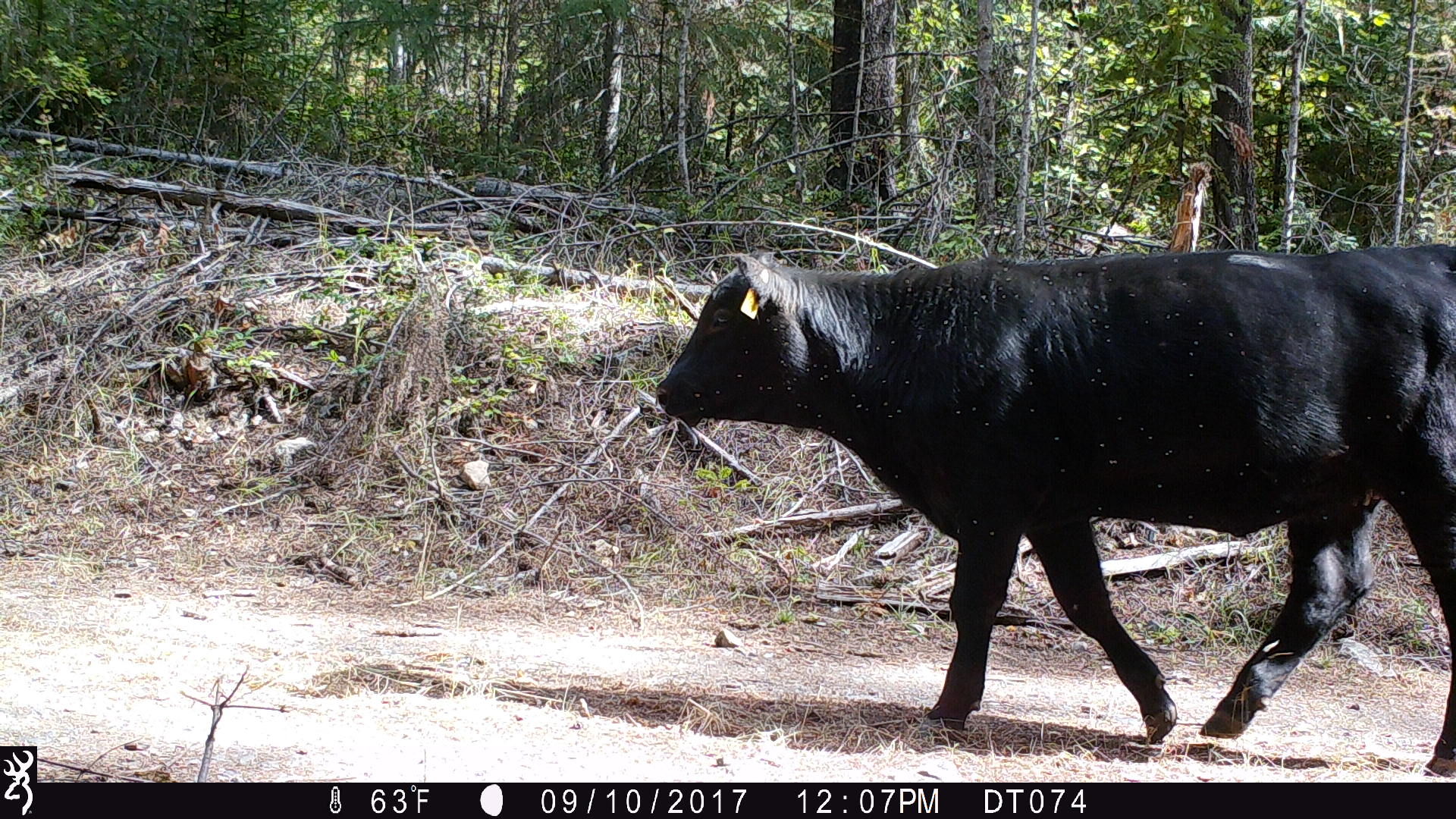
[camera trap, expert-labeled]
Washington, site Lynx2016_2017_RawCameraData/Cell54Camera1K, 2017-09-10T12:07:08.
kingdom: Animalia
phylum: Chordata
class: Mammalia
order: Artiodactyla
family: Bovidae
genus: Bos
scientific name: Bos taurus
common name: domestic cattle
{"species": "domestic cattle (Bos taurus)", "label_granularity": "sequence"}